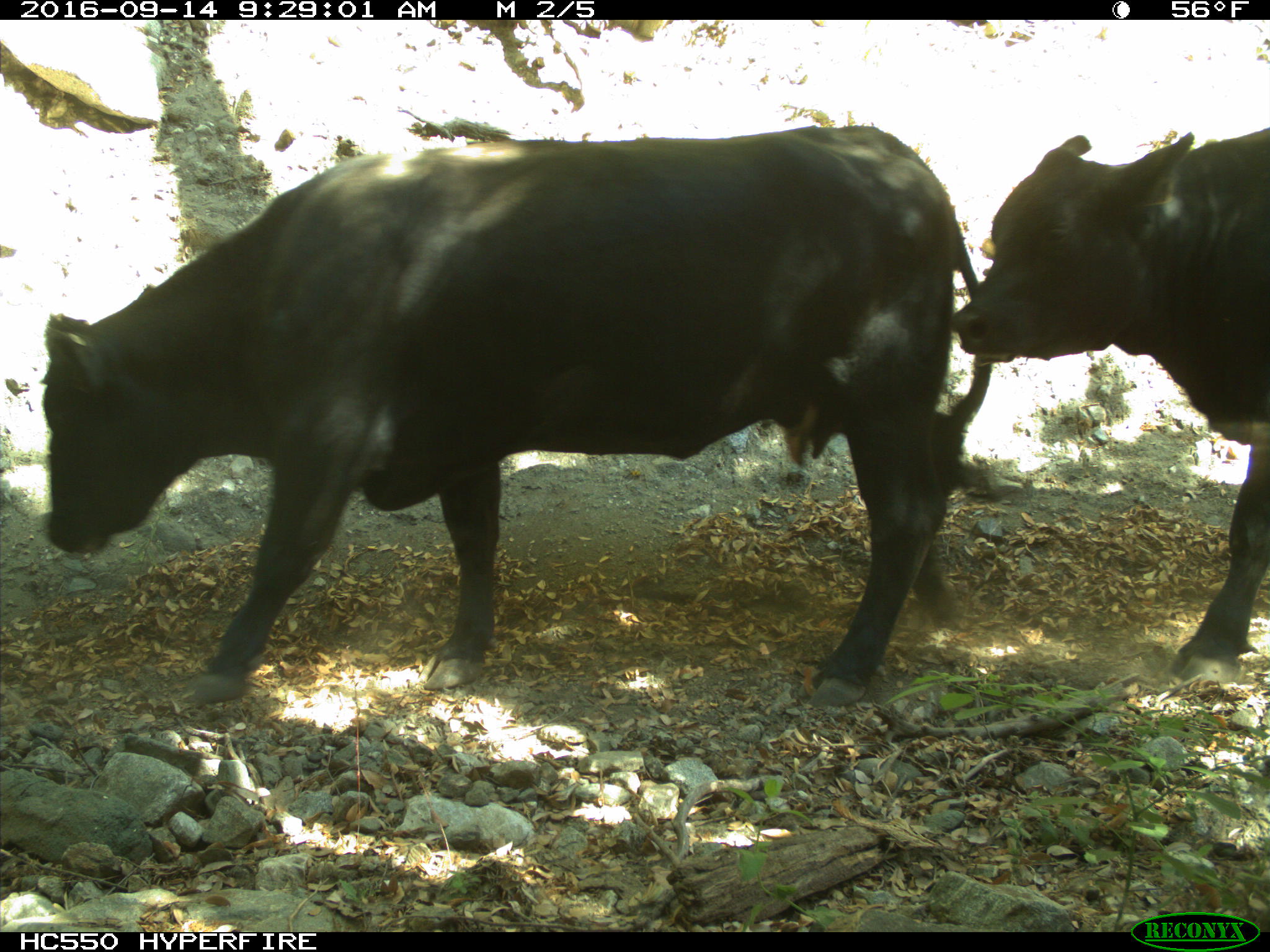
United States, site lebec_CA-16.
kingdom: Animalia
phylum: Chordata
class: Mammalia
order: Artiodactyla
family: Bovidae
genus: Bos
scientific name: Bos taurus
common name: domestic cow